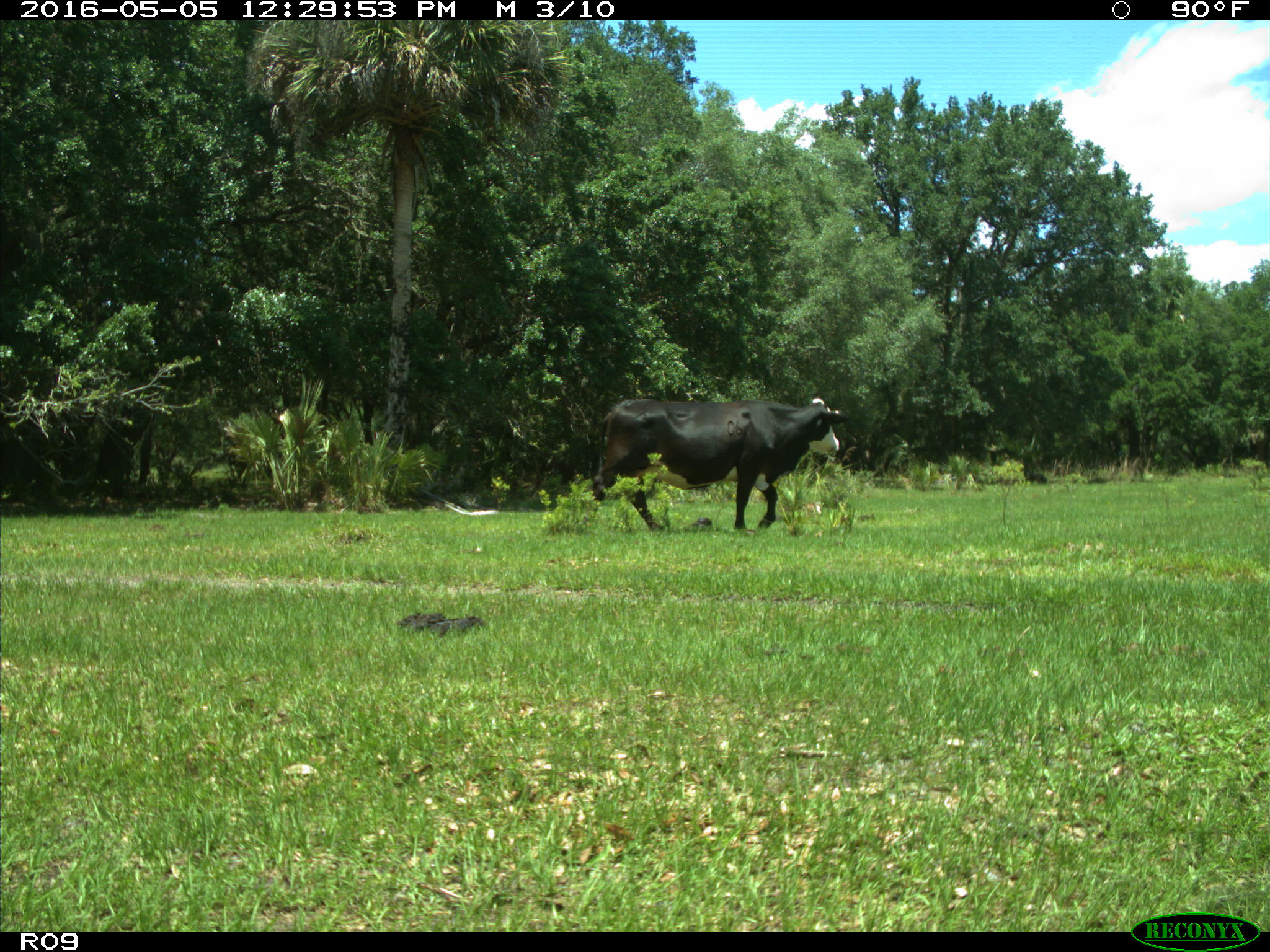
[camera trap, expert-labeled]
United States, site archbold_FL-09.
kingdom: Animalia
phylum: Chordata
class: Mammalia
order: Artiodactyla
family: Bovidae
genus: Bos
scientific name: Bos taurus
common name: domestic cow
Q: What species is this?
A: Bos taurus (domestic cow).